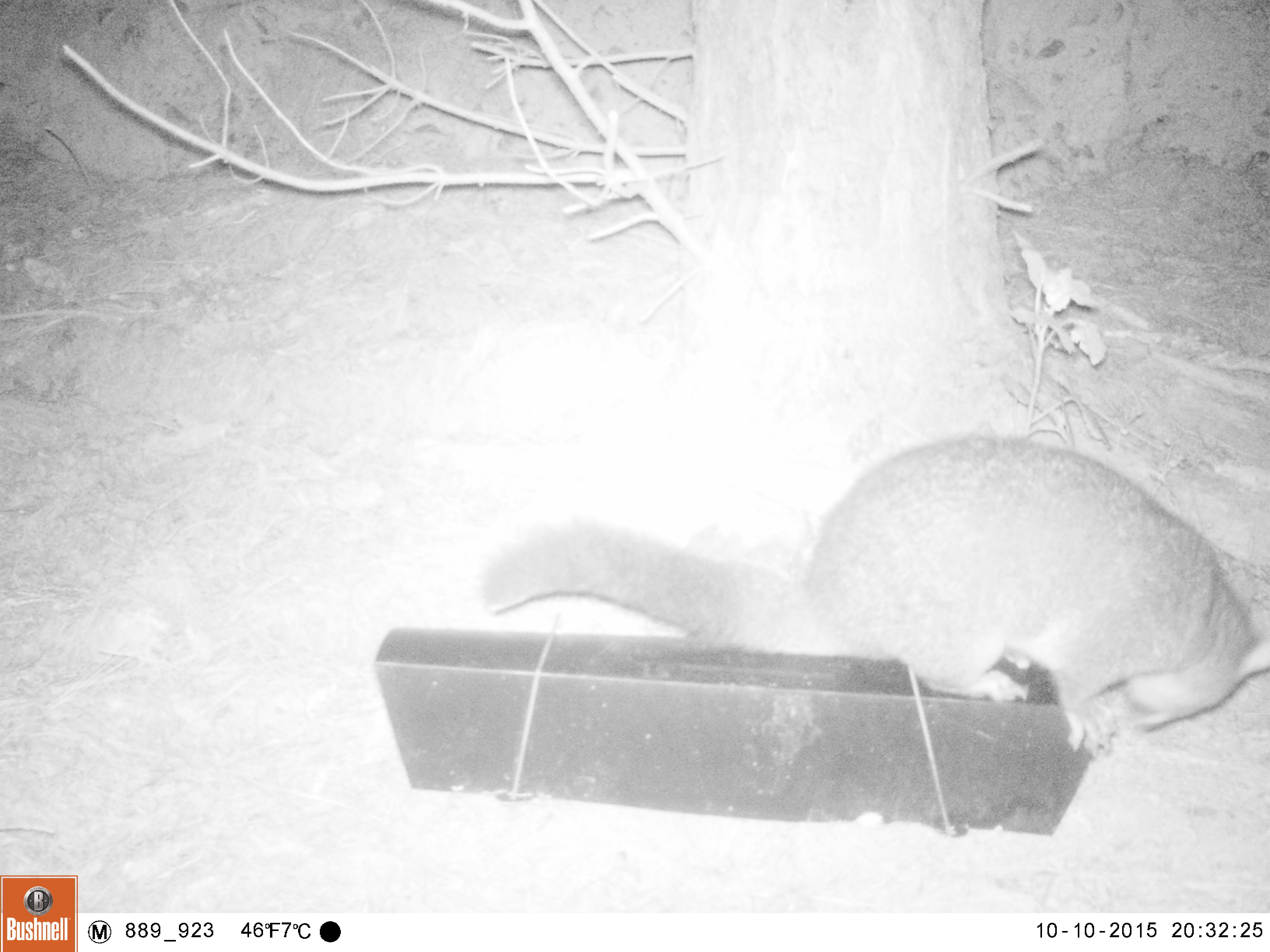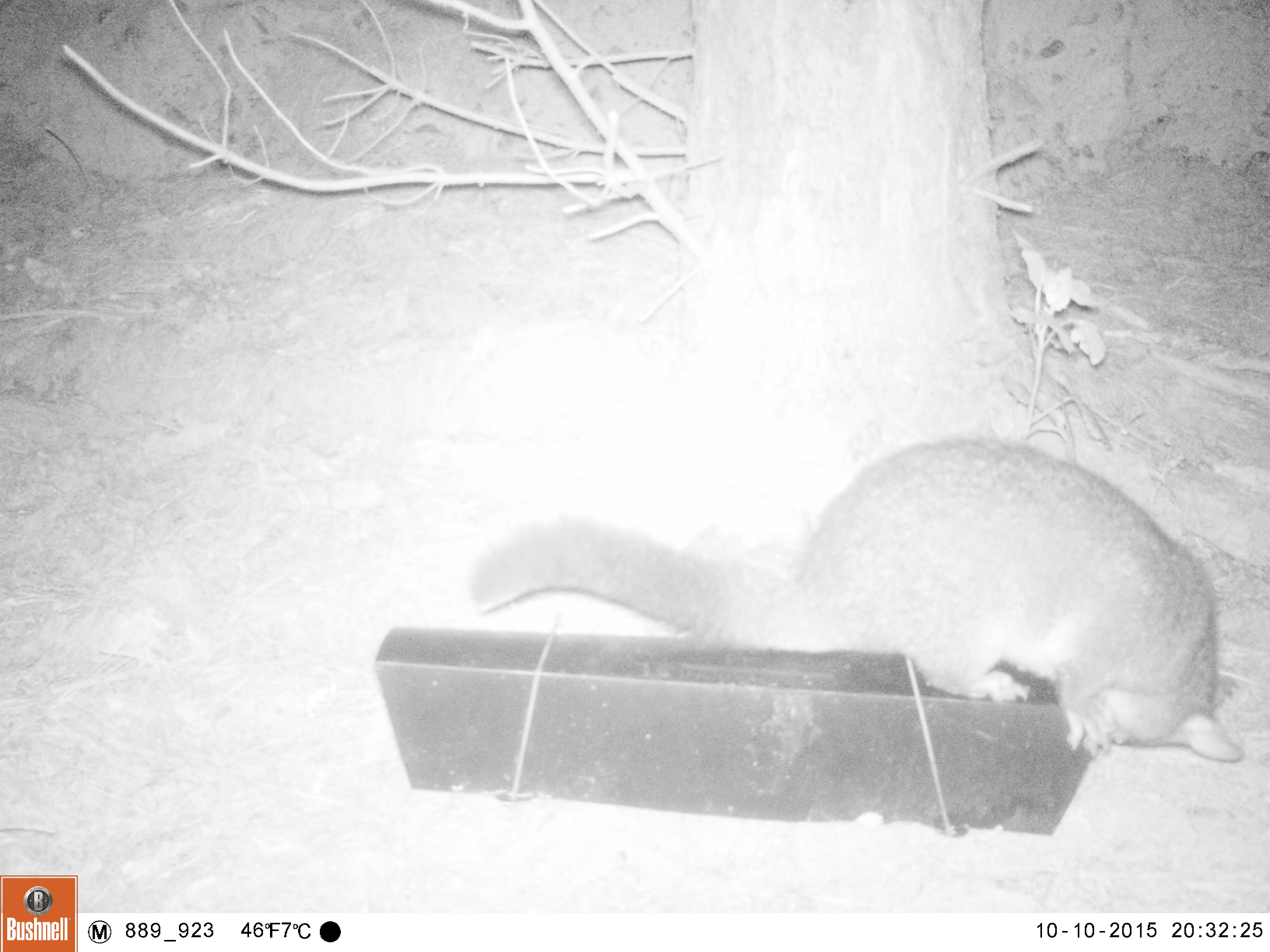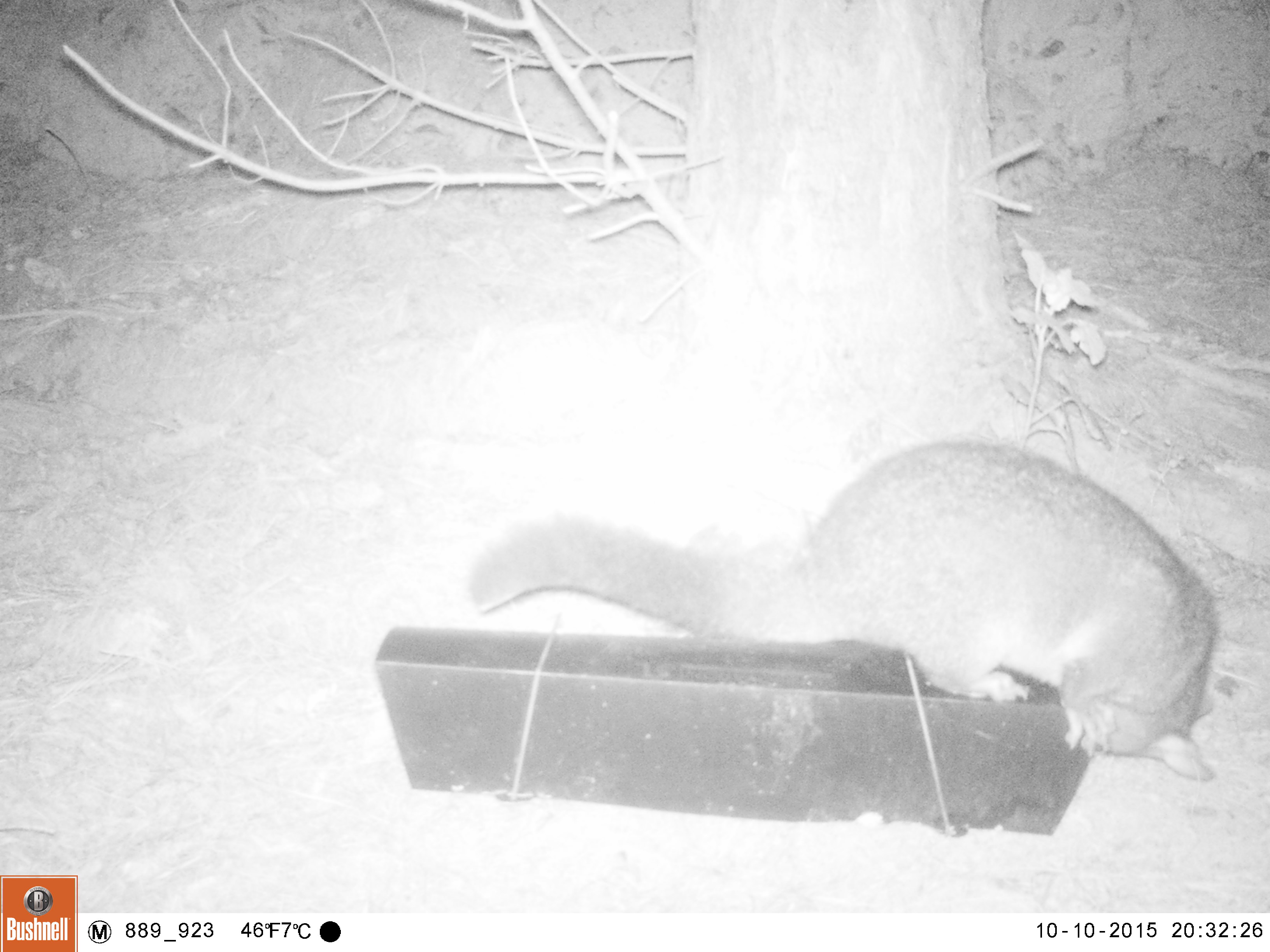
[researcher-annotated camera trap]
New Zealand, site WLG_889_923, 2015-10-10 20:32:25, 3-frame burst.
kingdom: Animalia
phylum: Chordata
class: Mammalia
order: Diprotodontia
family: Phalangeridae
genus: Trichosurus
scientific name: Trichosurus vulpecula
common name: common brushtail possum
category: possum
Possum (common brushtail possum) (Trichosurus vulpecula).